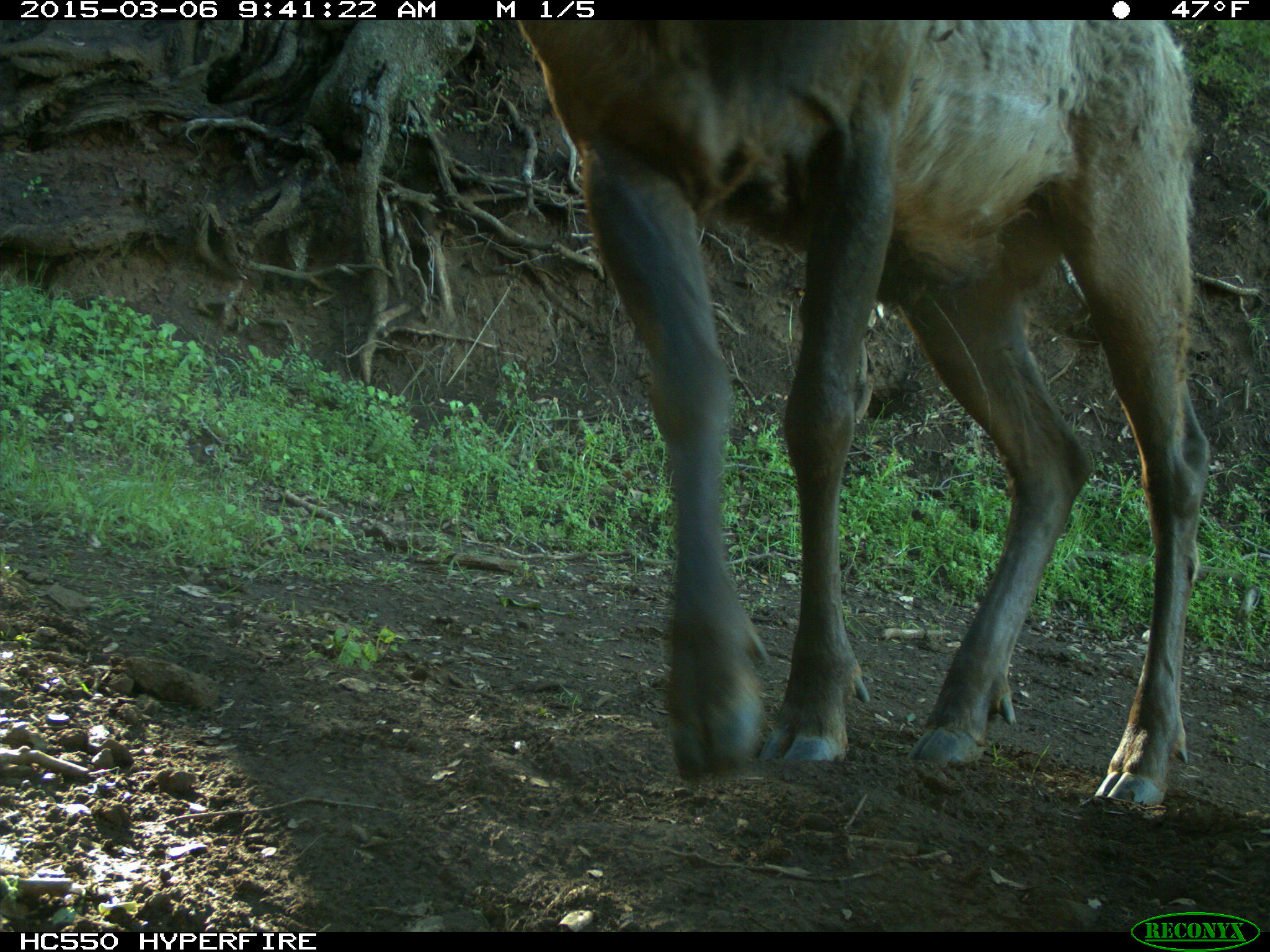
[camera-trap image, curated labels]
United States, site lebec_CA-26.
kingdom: Animalia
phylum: Chordata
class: Mammalia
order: Artiodactyla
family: Cervidae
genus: Cervus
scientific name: Cervus canadensis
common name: elk